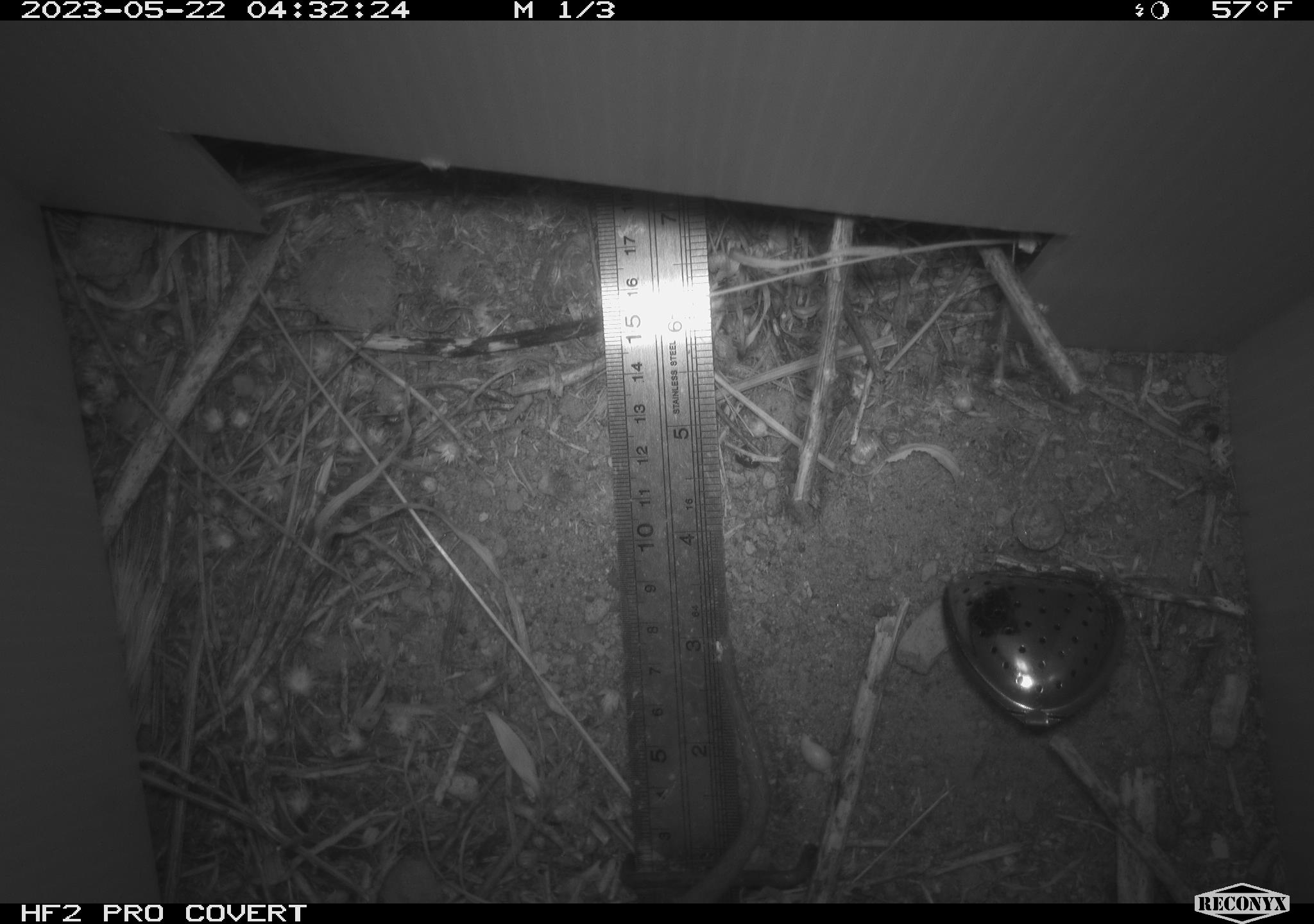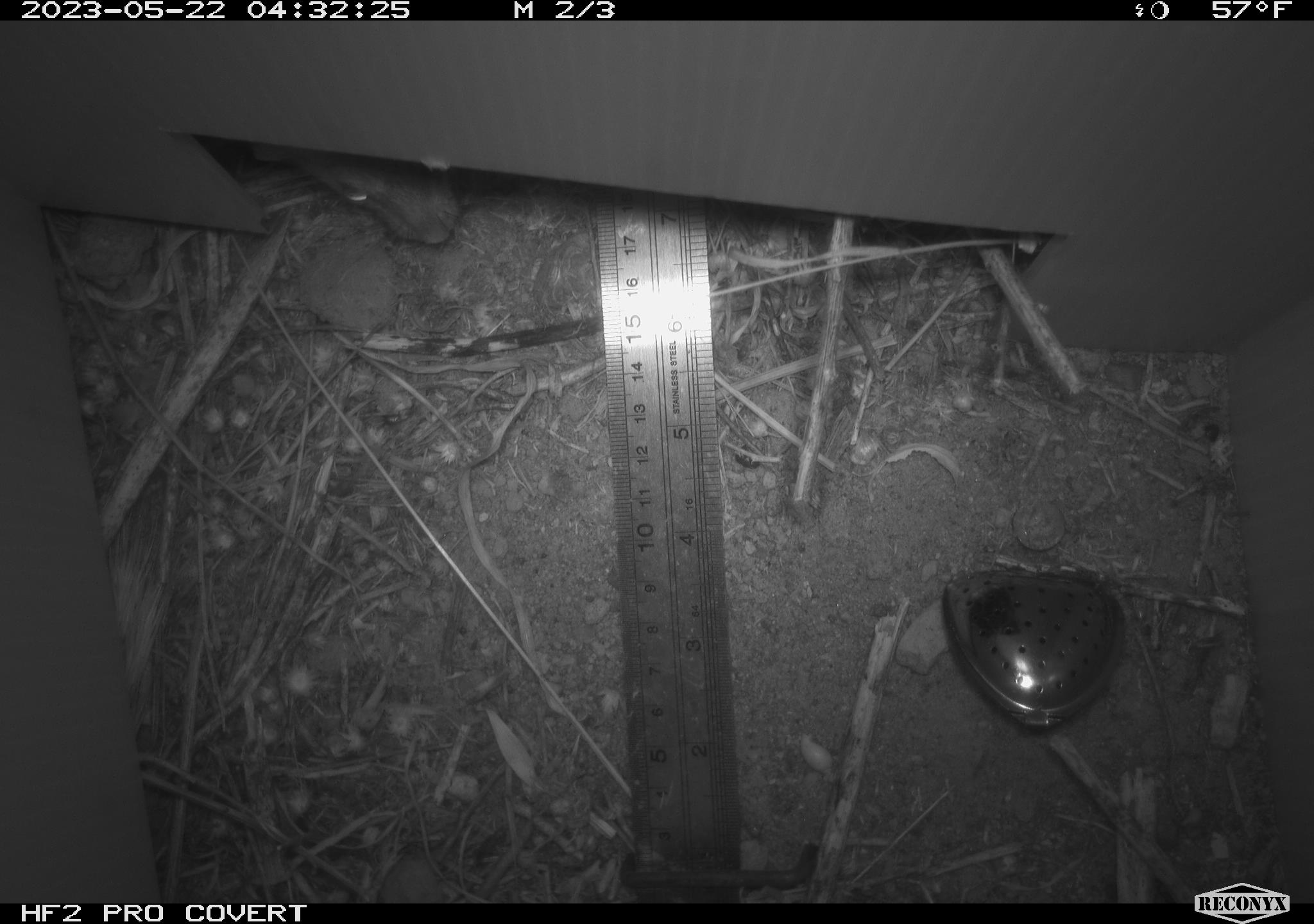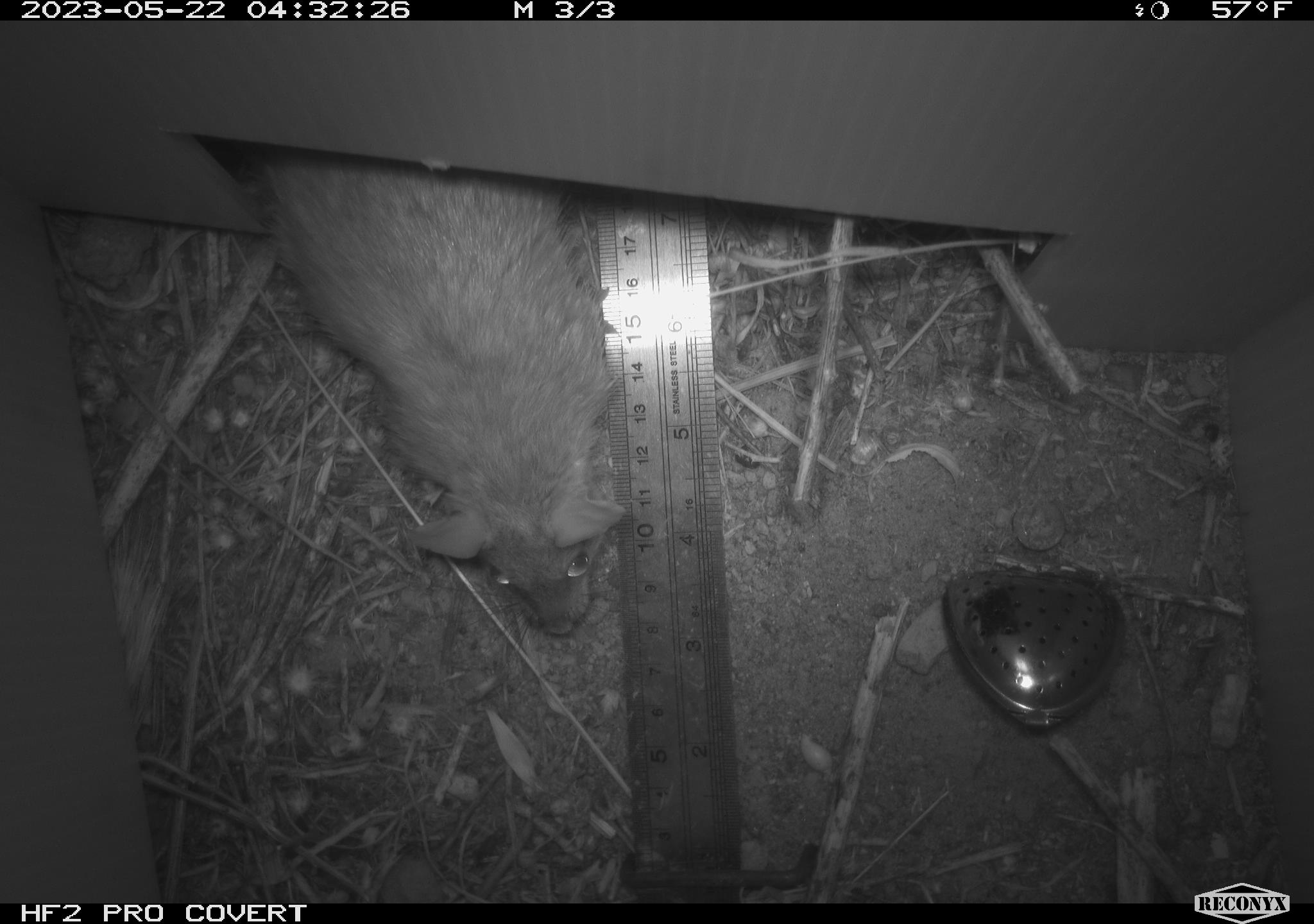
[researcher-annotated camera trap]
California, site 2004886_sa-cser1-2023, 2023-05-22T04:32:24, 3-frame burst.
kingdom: Animalia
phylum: Chordata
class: Mammalia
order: Rodentia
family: Muridae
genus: Rattus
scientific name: Rattus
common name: rat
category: rattus species